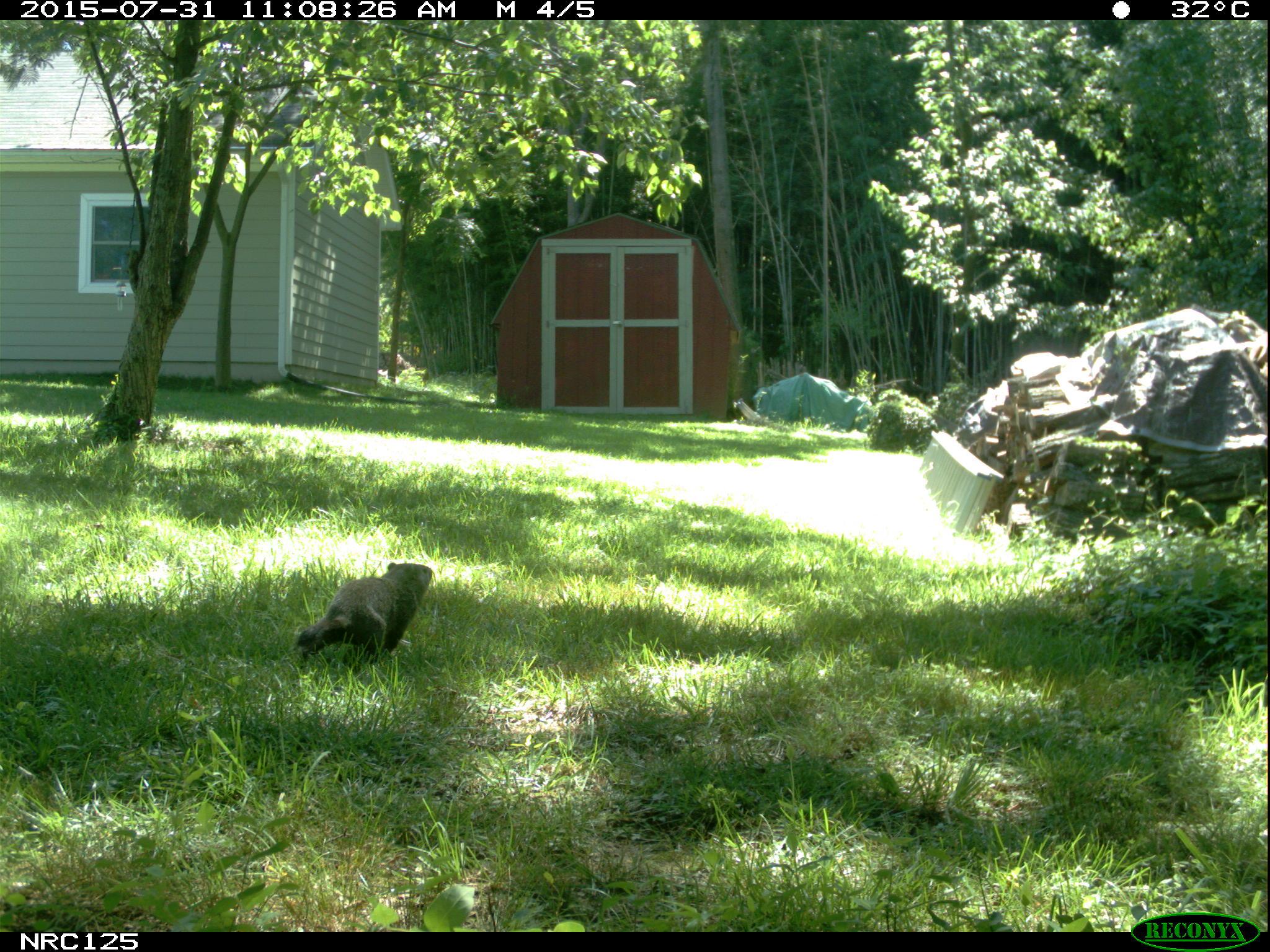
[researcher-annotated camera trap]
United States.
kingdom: Animalia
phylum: Chordata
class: Mammalia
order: Rodentia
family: Sciuridae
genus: Marmota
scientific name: Marmota monax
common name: woodchuck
Woodchuck (Marmota monax).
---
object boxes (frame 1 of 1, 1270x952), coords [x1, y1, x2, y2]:
Woodchuck: [292, 553, 442, 672]